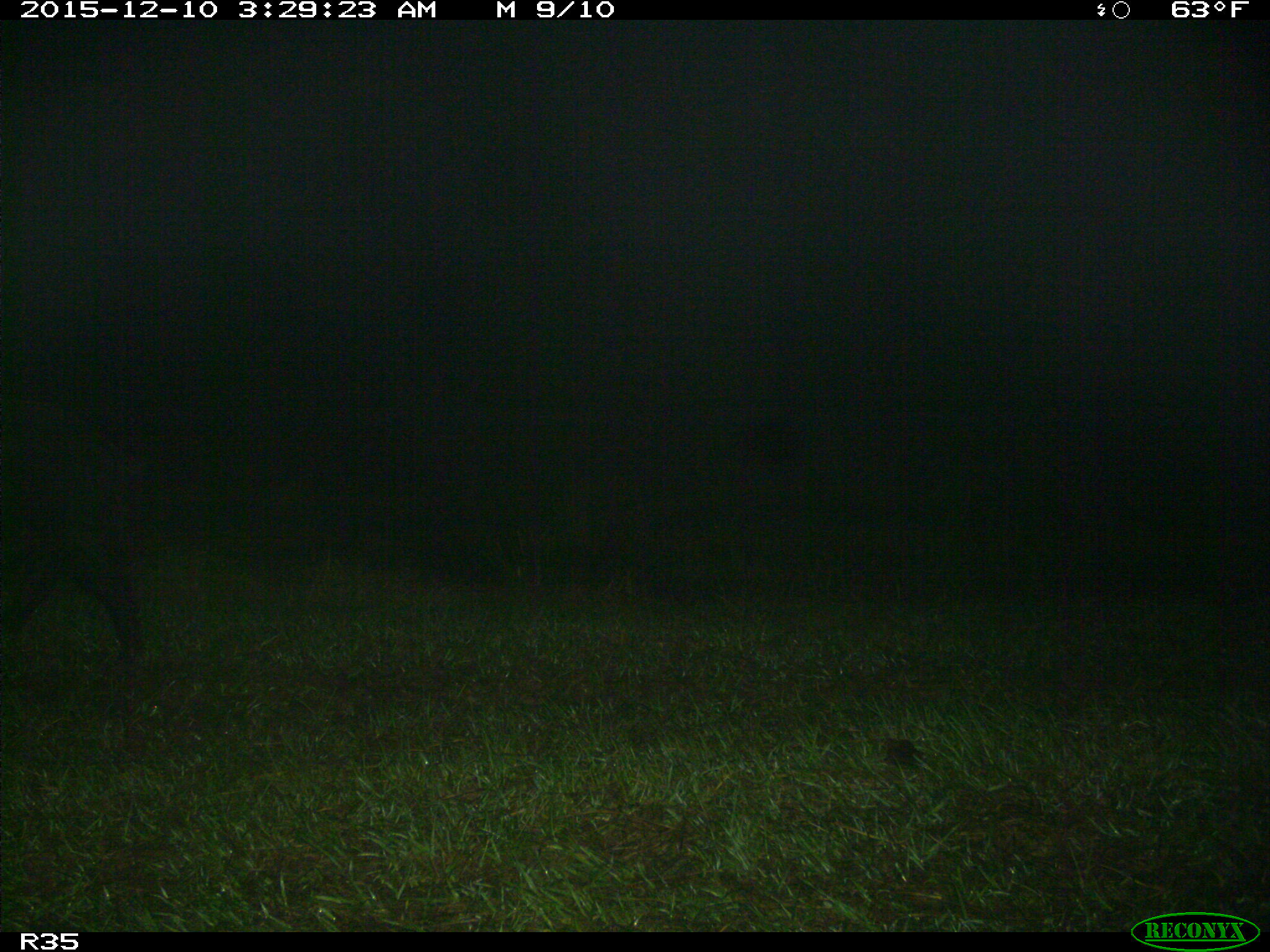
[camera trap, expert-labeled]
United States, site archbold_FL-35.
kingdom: Animalia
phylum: Chordata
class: Mammalia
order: Artiodactyla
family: Suidae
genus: Sus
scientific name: Sus scrofa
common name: wild boar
Sus scrofa (wild boar).